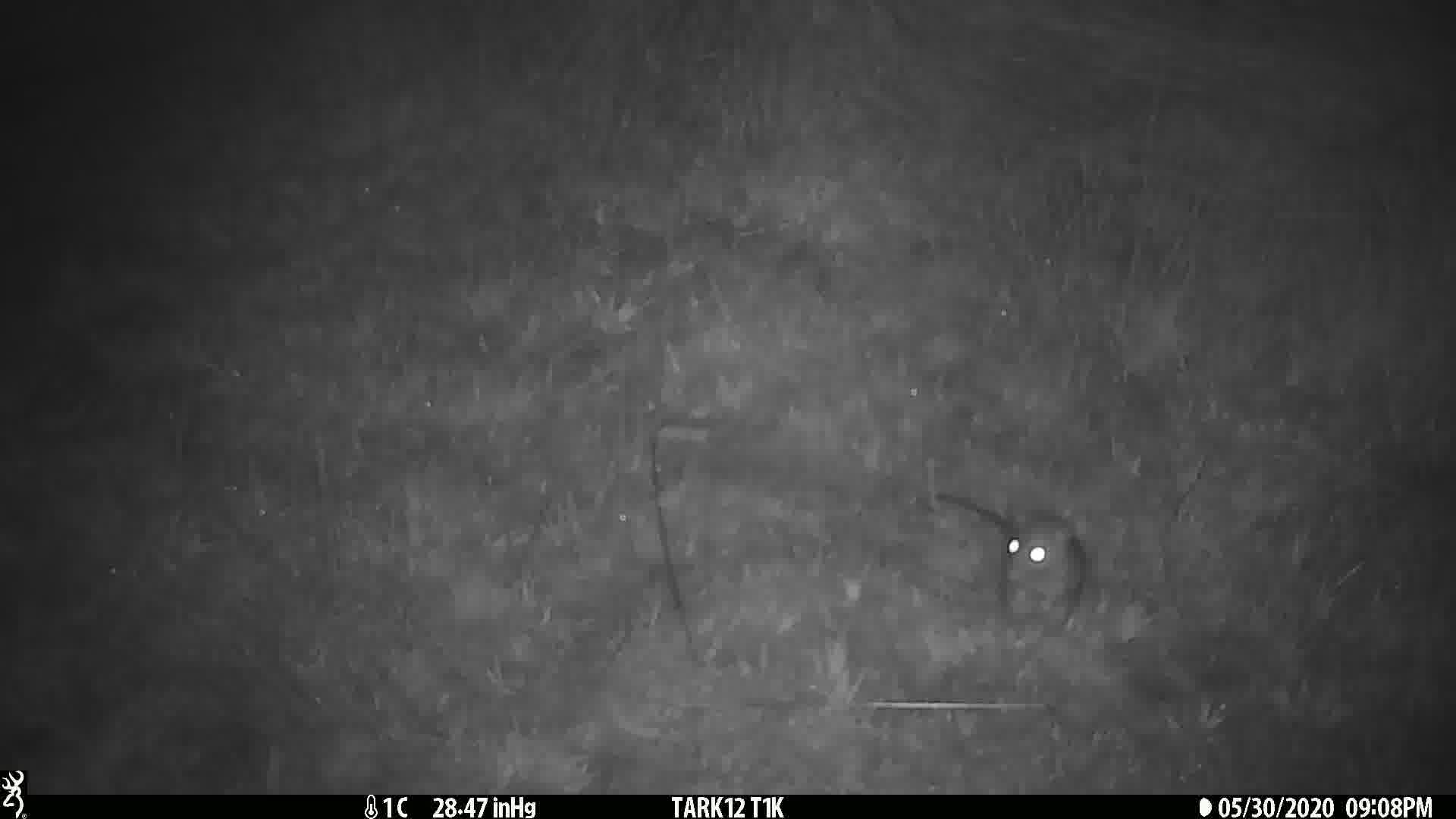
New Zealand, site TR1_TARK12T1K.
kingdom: Animalia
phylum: Chordata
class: Mammalia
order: Rodentia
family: Muridae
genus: Rattus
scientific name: Rattus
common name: rat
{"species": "rat (Rattus)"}